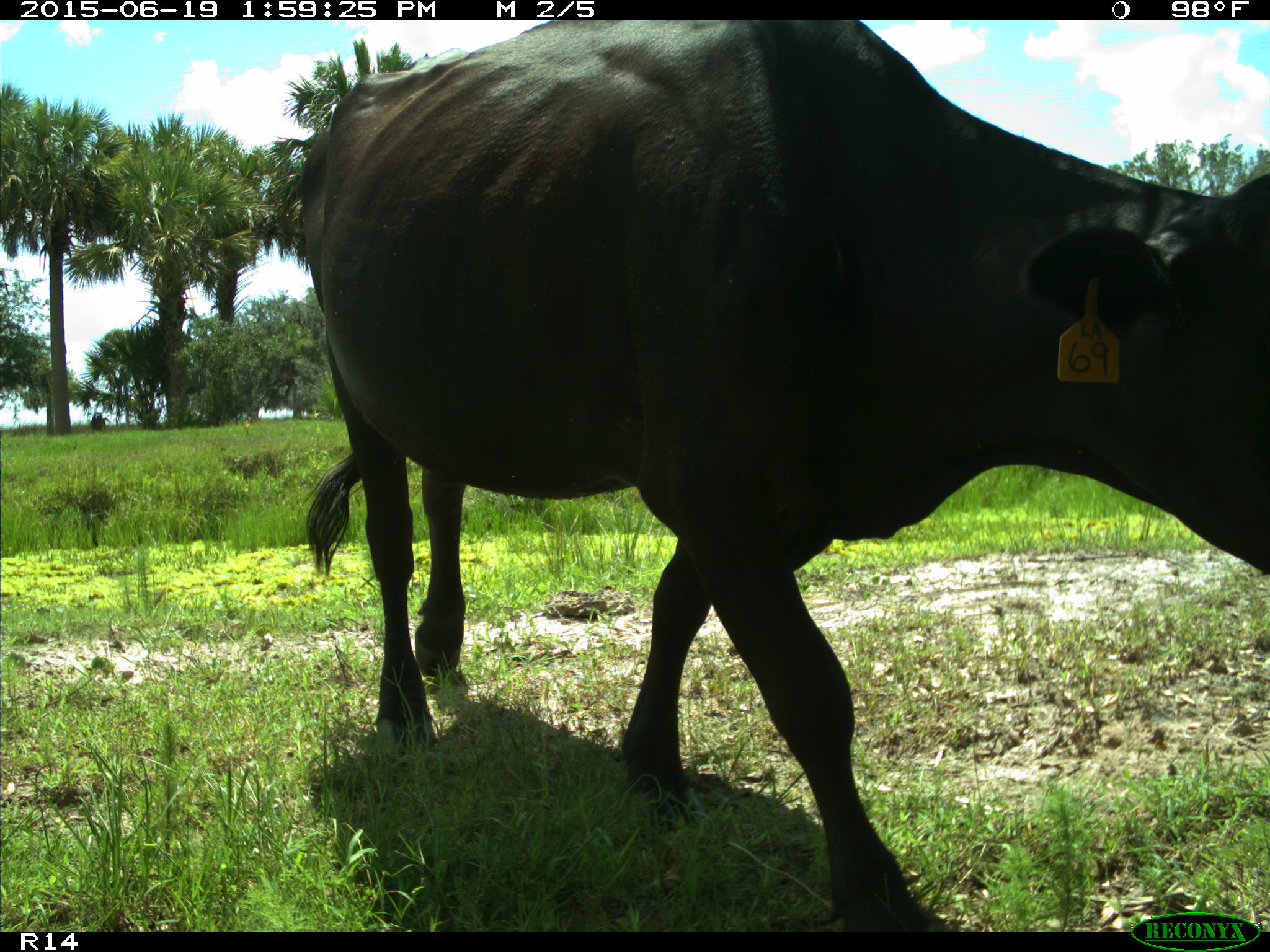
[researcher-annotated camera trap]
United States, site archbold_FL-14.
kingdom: Animalia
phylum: Chordata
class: Mammalia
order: Artiodactyla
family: Bovidae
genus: Bos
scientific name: Bos taurus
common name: domestic cow